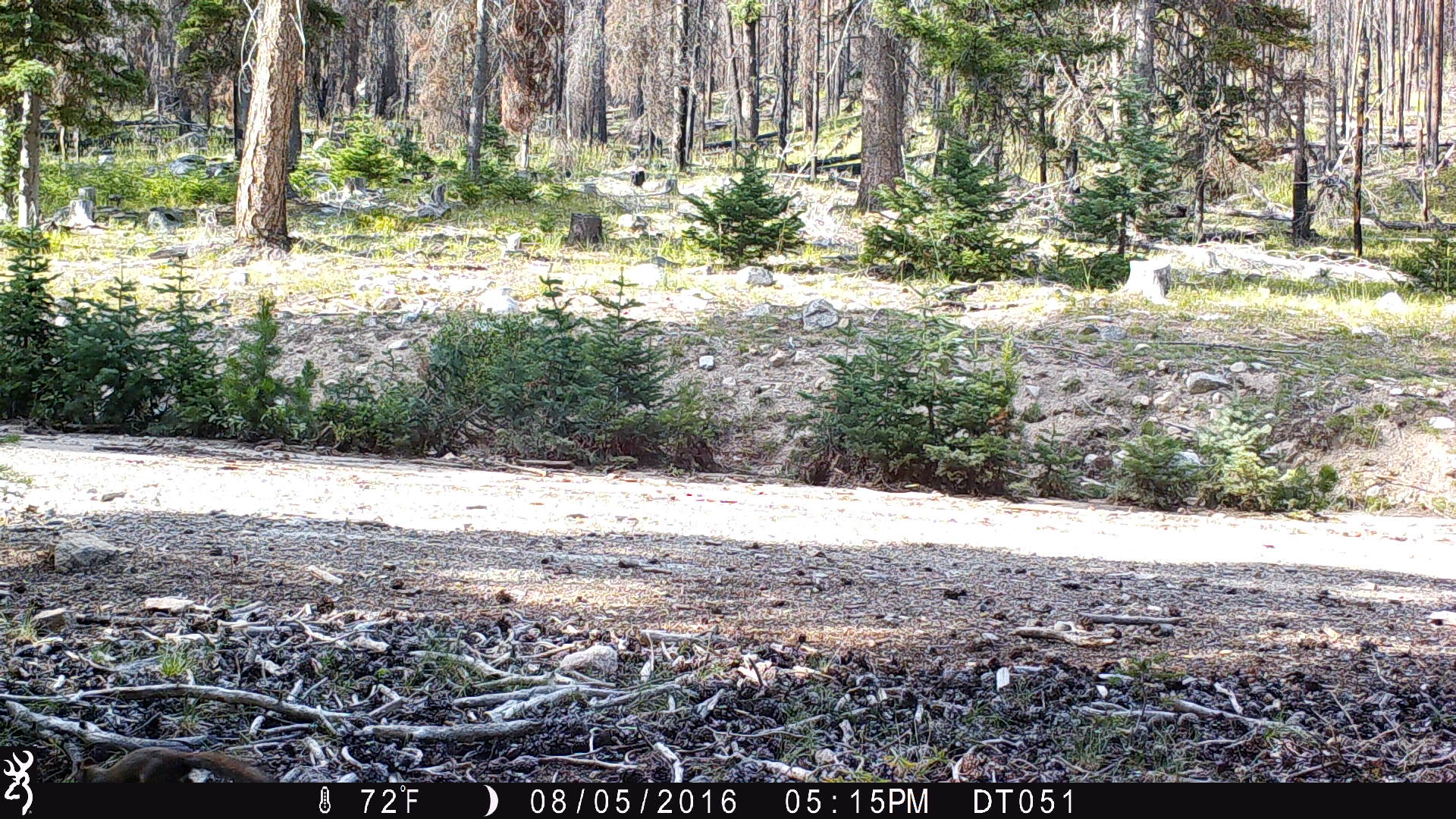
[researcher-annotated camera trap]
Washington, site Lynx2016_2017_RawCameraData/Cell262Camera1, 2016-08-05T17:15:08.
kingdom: Animalia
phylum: Chordata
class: Mammalia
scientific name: Mammalia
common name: small mammal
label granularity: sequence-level